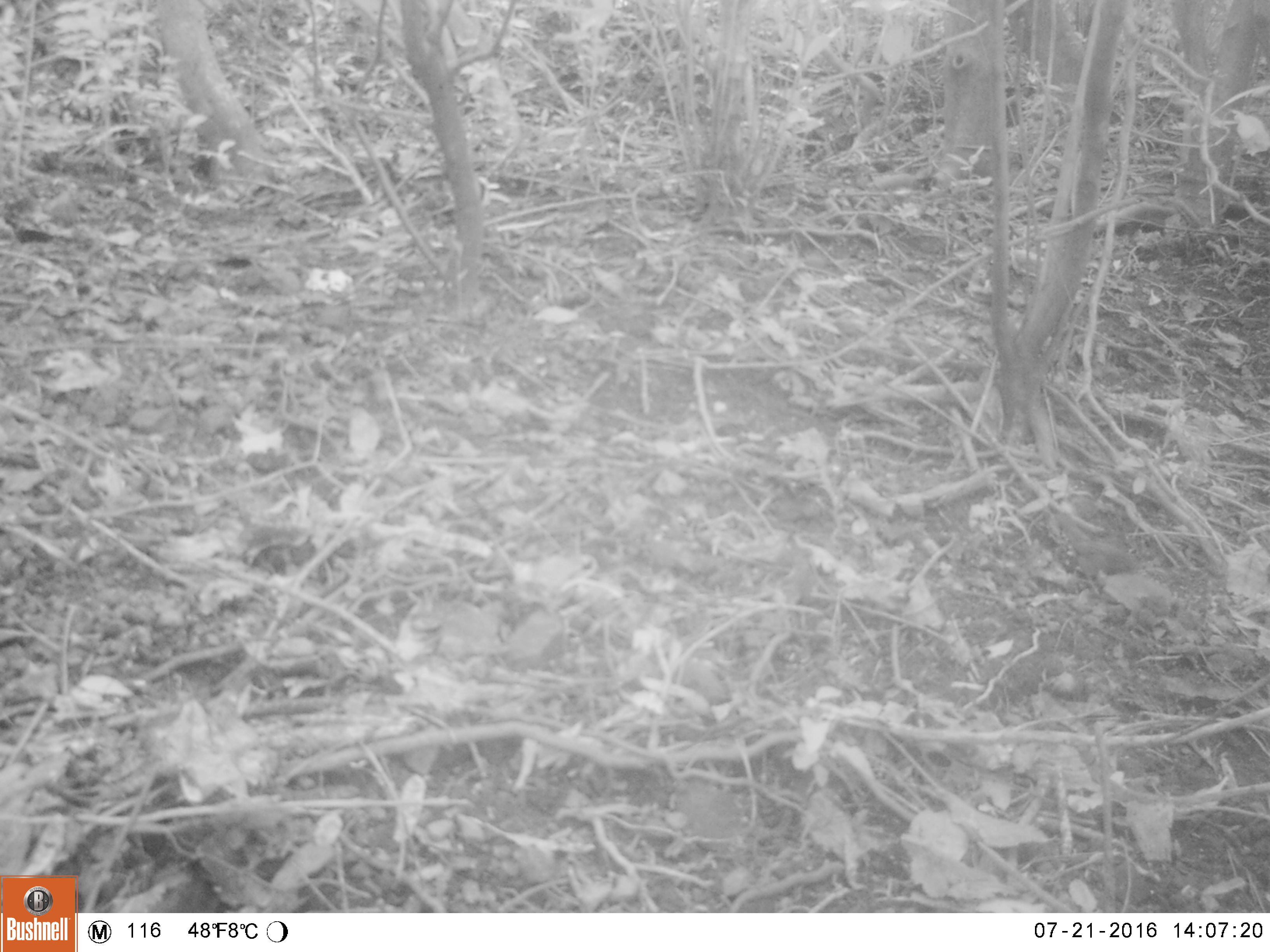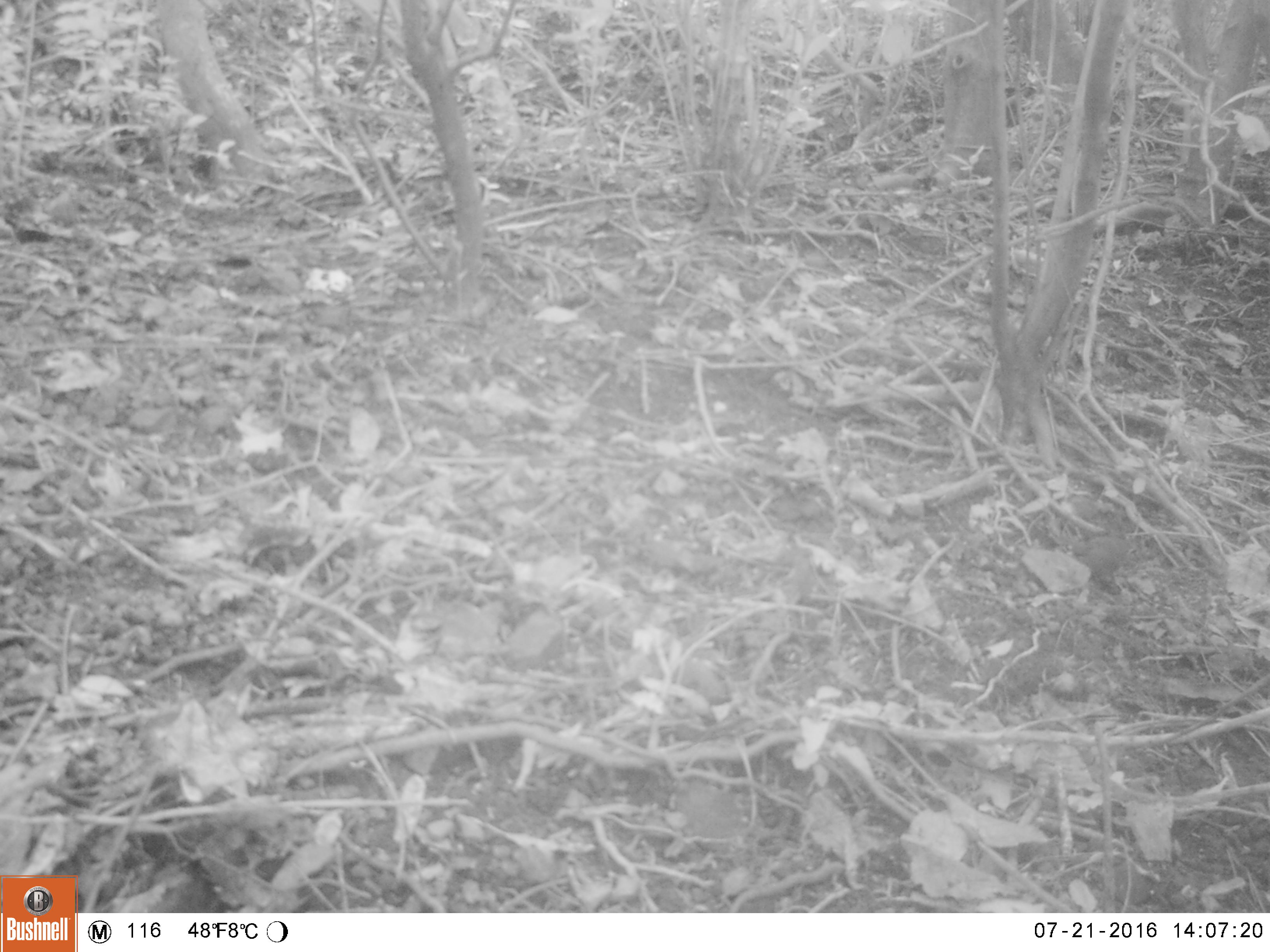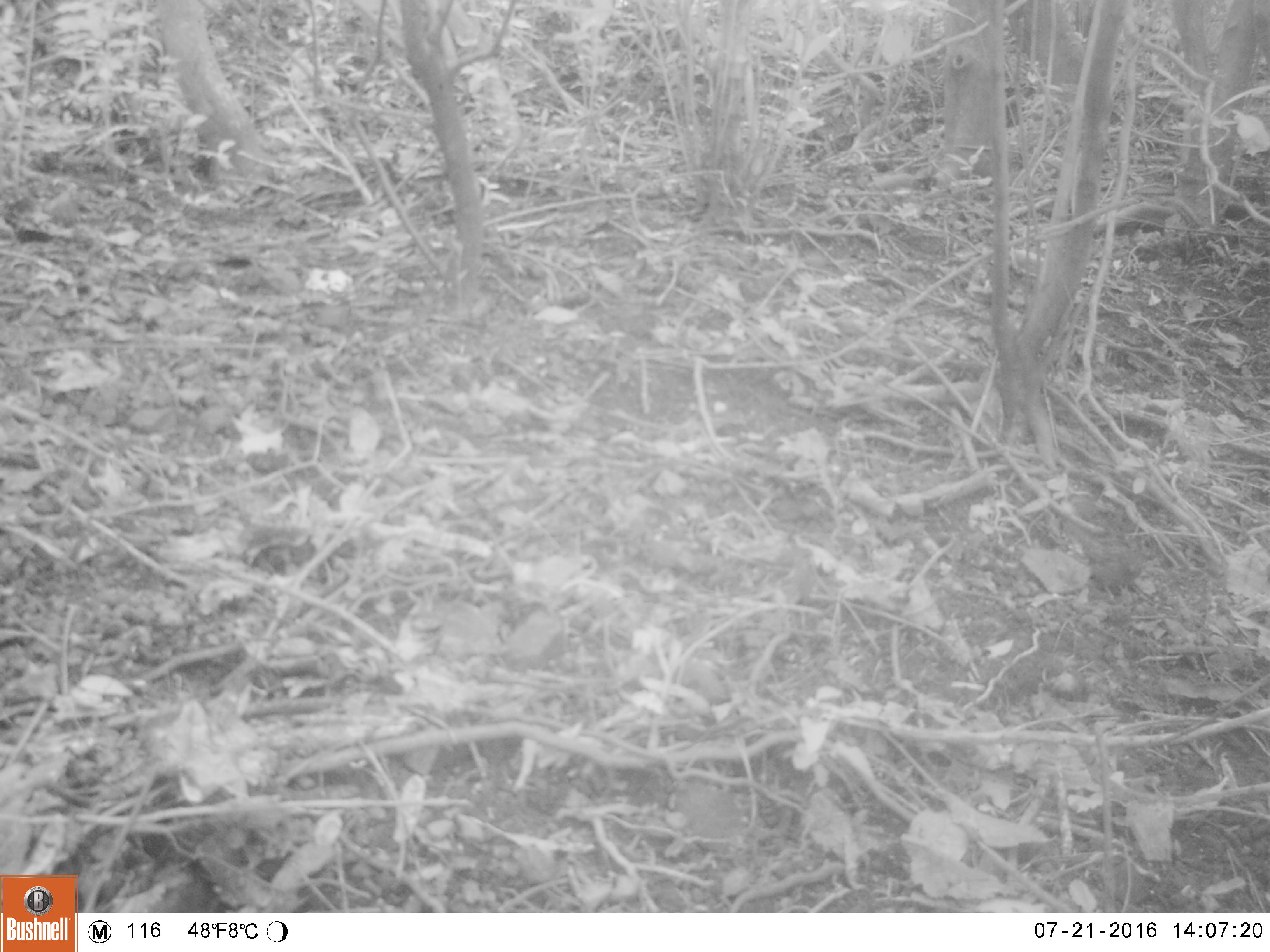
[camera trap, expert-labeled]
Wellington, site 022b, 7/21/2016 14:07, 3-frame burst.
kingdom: Animalia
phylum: Chordata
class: Aves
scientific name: Aves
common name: bird